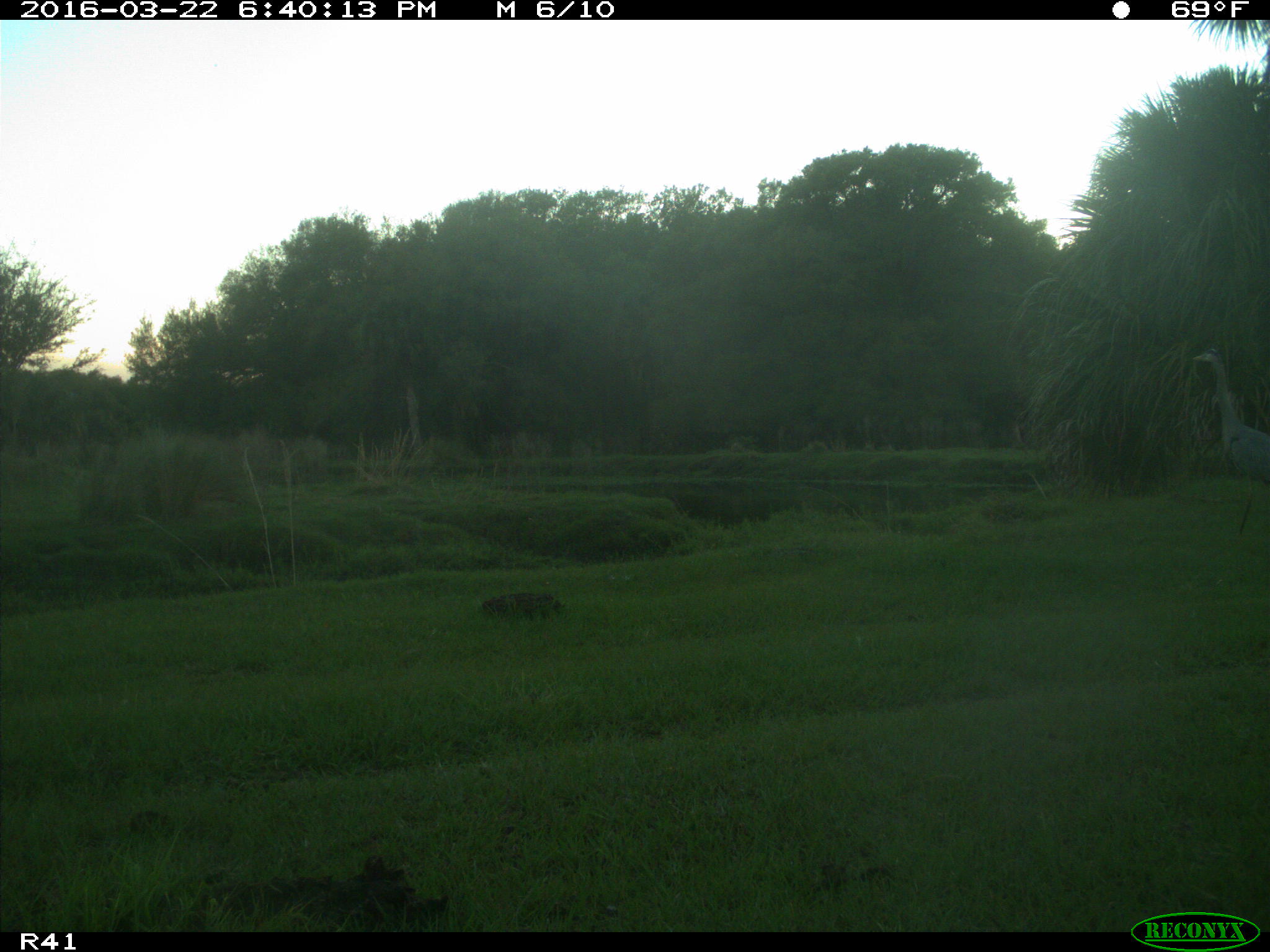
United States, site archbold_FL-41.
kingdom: Animalia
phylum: Chordata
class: Aves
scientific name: Aves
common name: birds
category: unidentified bird